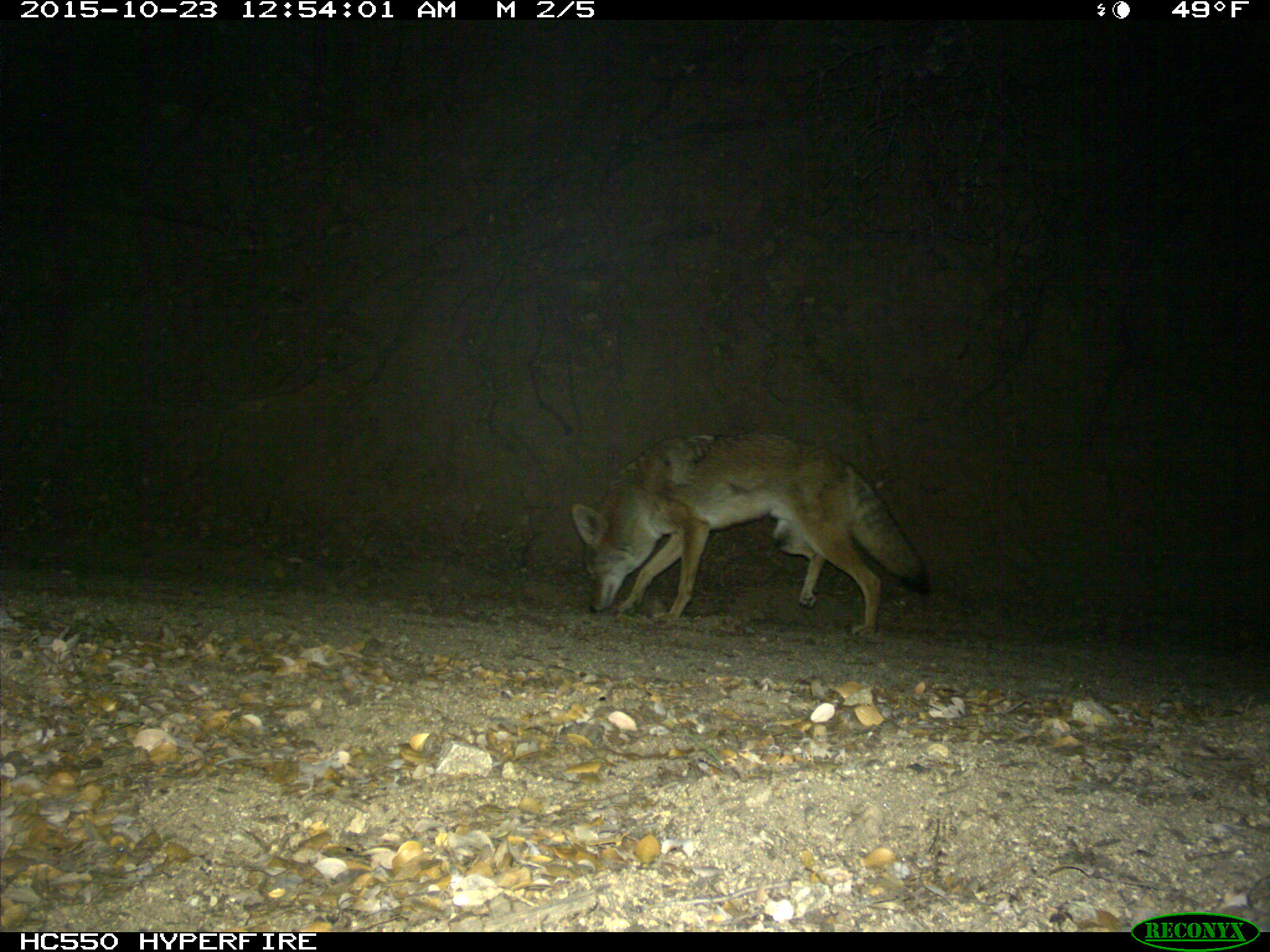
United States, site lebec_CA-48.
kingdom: Animalia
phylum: Chordata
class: Mammalia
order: Carnivora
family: Canidae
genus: Canis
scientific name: Canis latrans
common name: coyote